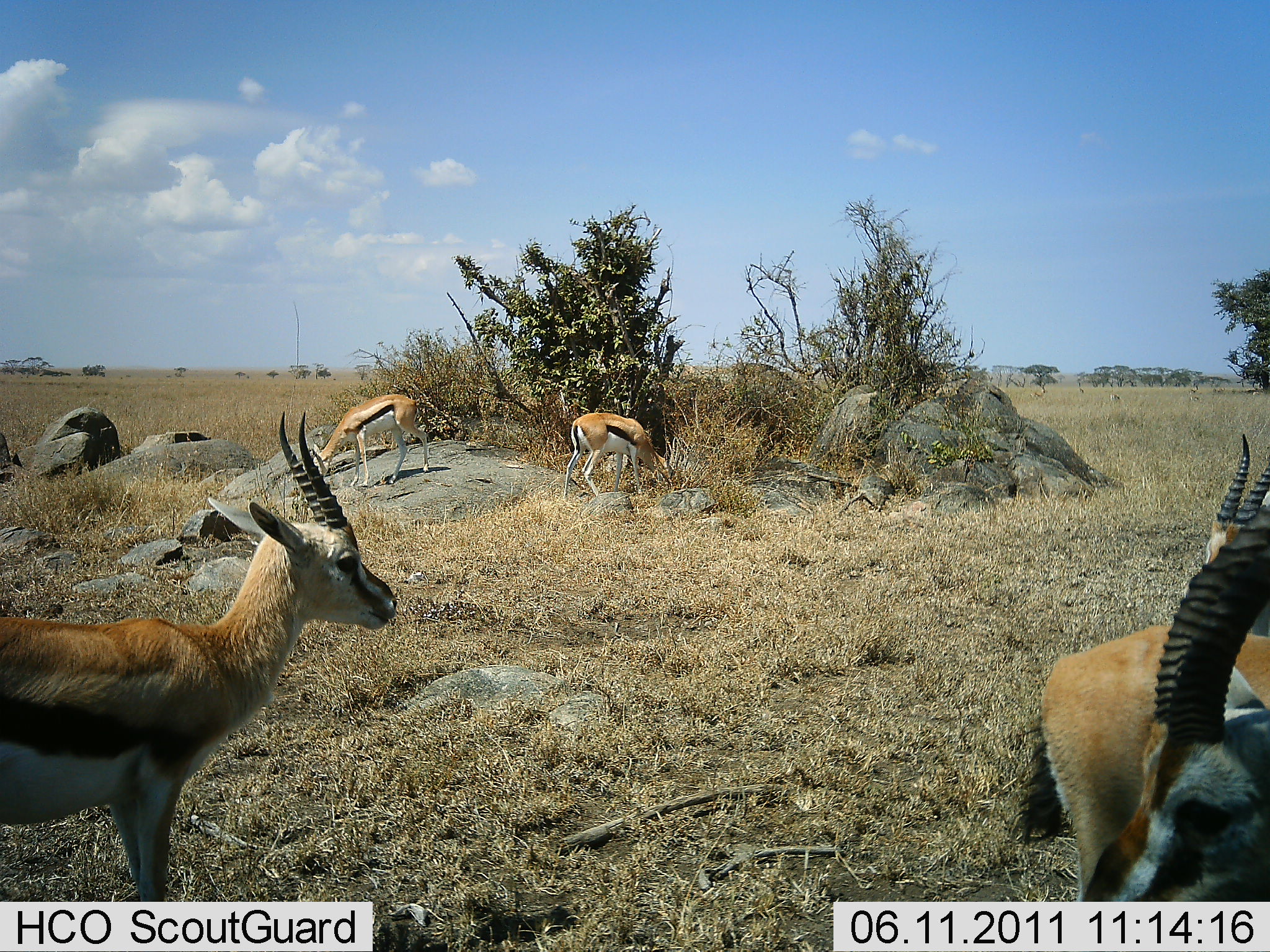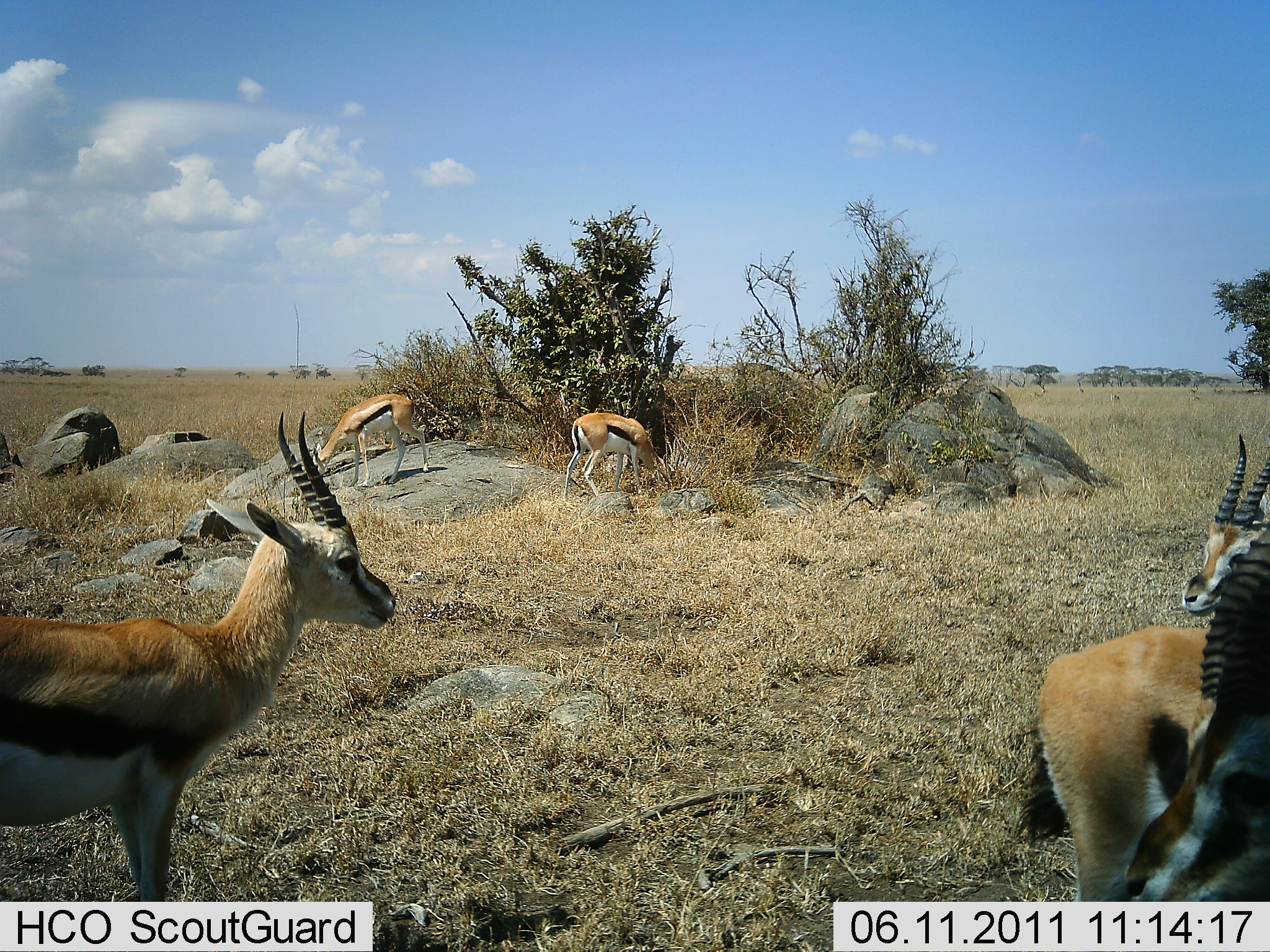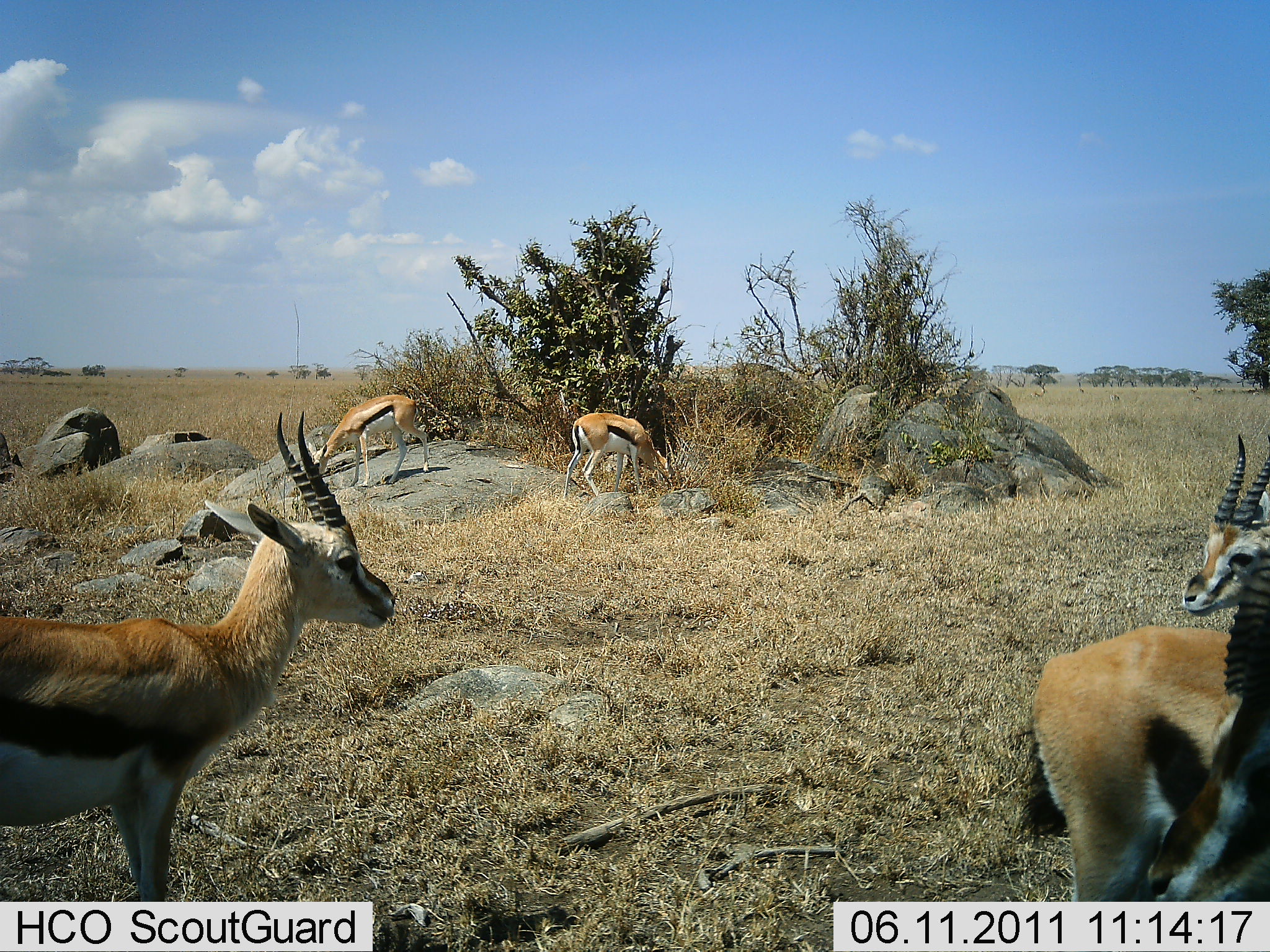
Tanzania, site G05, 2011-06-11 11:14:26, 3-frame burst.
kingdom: Animalia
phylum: Chordata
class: Mammalia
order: Artiodactyla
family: Bovidae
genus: Eudorcas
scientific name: Eudorcas thomsonii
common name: thomson's gazelle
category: gazellethomsons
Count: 5.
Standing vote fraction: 71%.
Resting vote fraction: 14%.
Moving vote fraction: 21%.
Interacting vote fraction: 0%.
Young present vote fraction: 0%.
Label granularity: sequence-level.